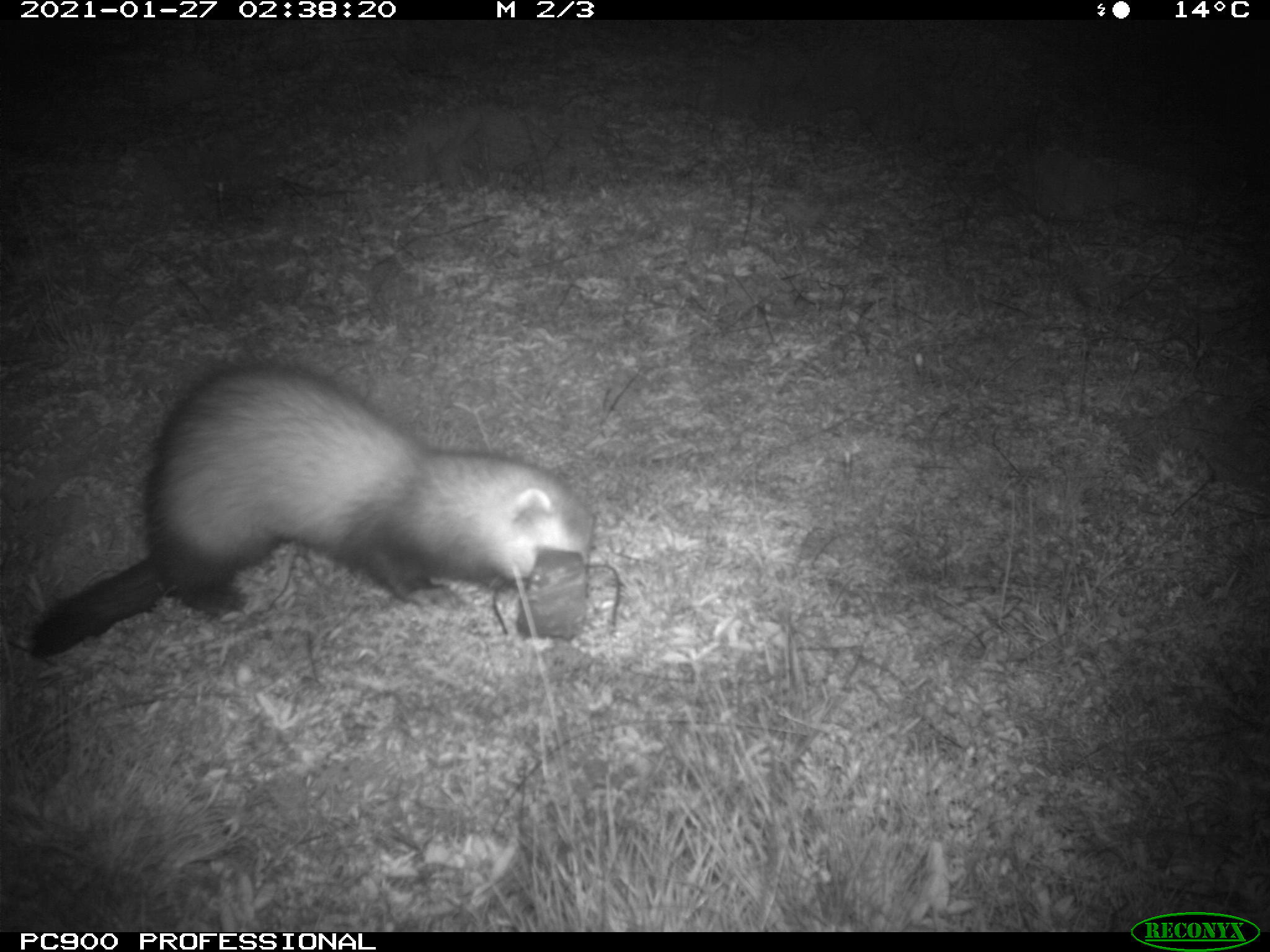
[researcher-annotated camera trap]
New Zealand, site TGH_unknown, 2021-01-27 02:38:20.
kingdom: Animalia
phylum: Chordata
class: Mammalia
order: Carnivora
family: Mustelidae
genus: Mustela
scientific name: Mustela furo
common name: ferret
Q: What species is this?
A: Ferret (Mustela furo).